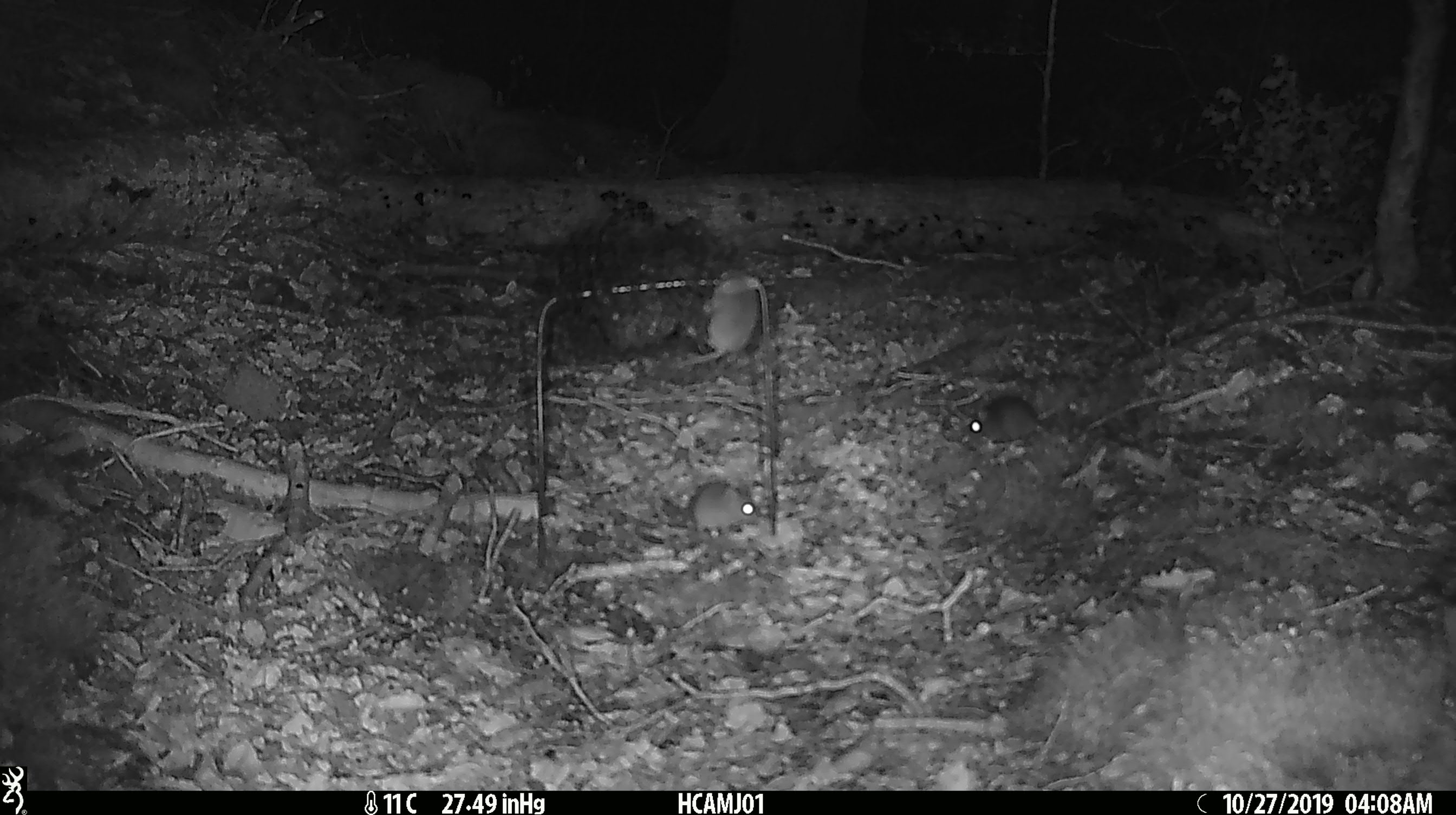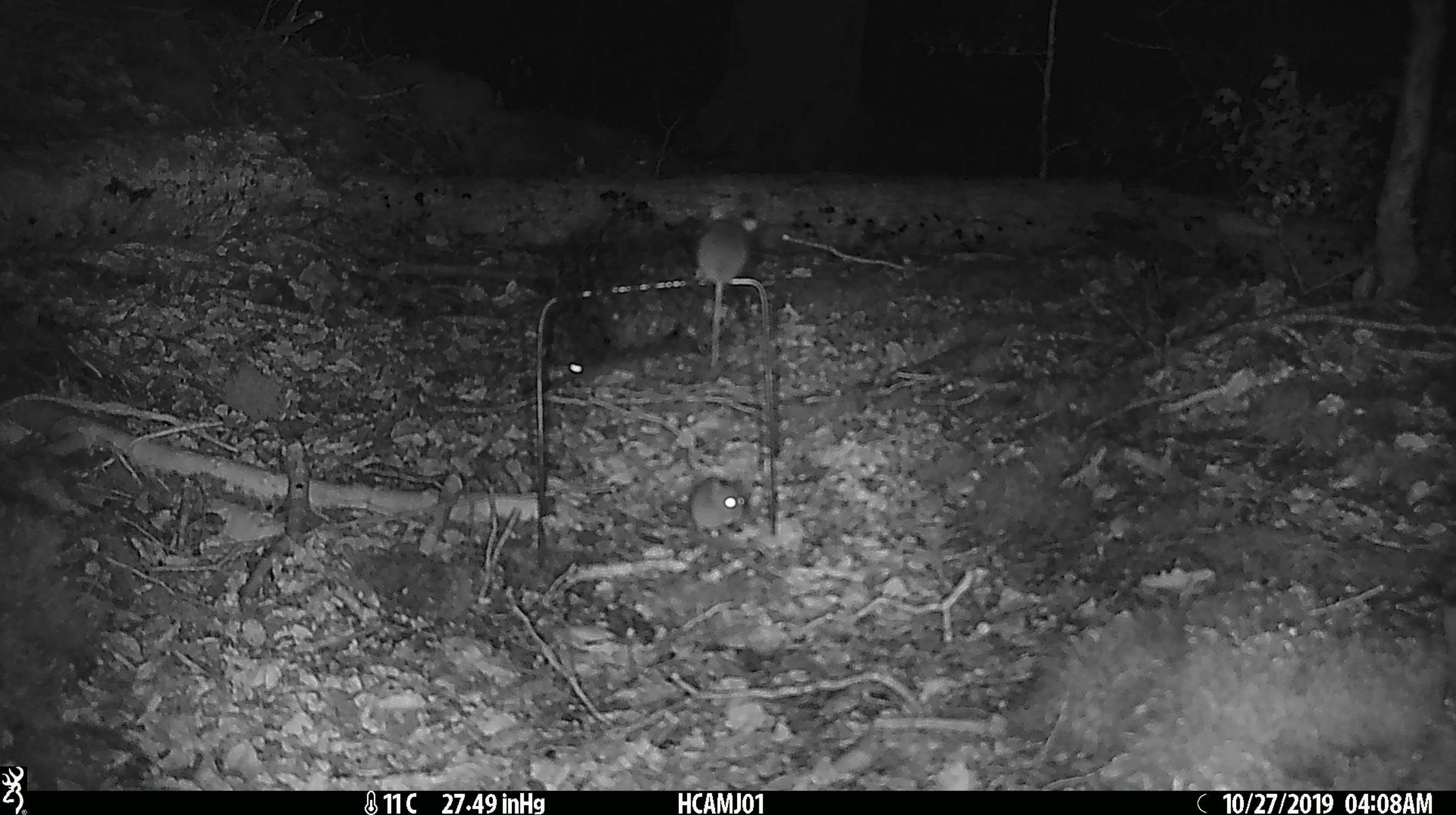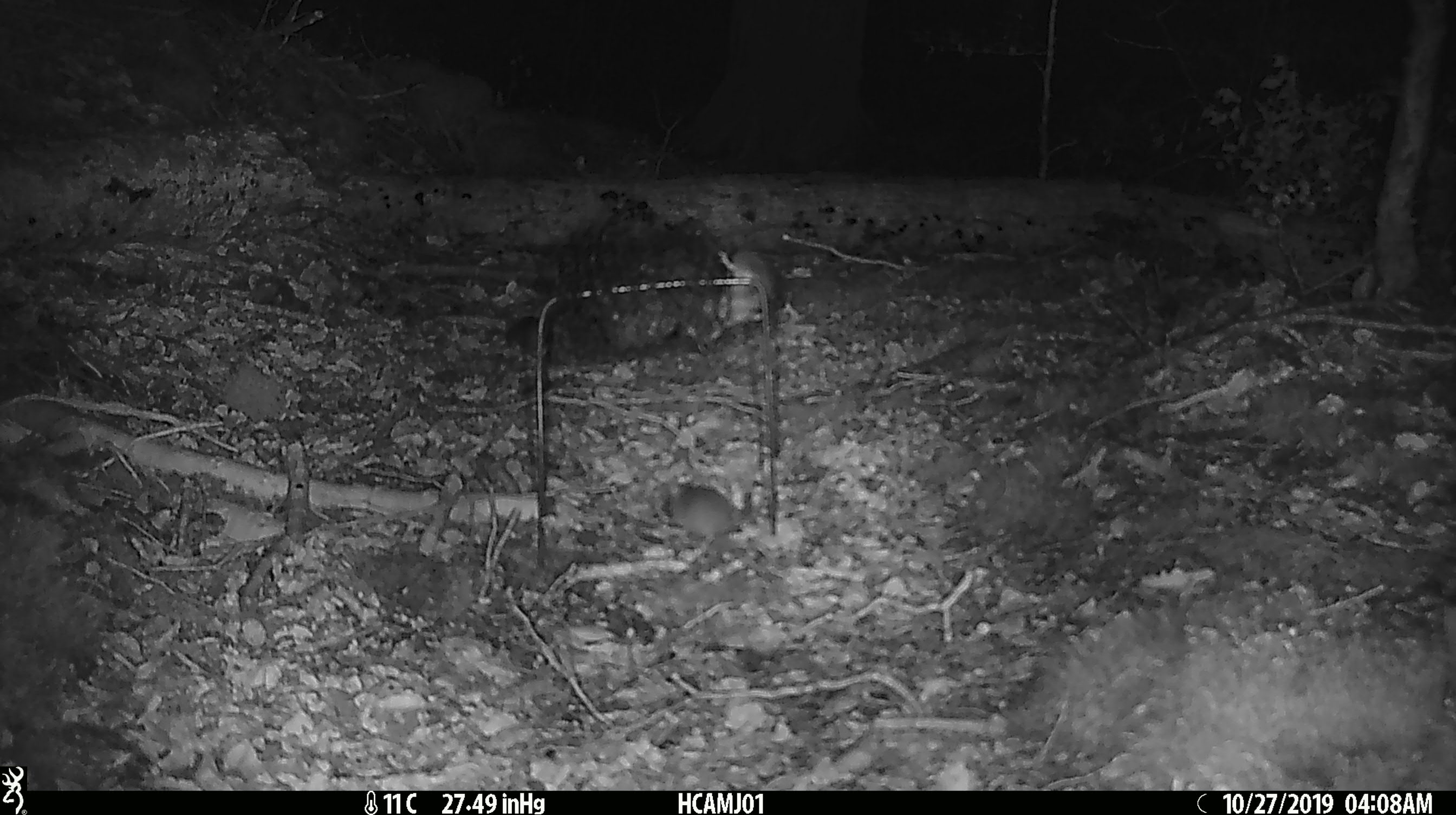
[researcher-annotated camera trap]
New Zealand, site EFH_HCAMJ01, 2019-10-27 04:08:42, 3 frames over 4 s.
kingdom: Animalia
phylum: Chordata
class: Mammalia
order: Rodentia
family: Muridae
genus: Mus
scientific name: Mus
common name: mouse